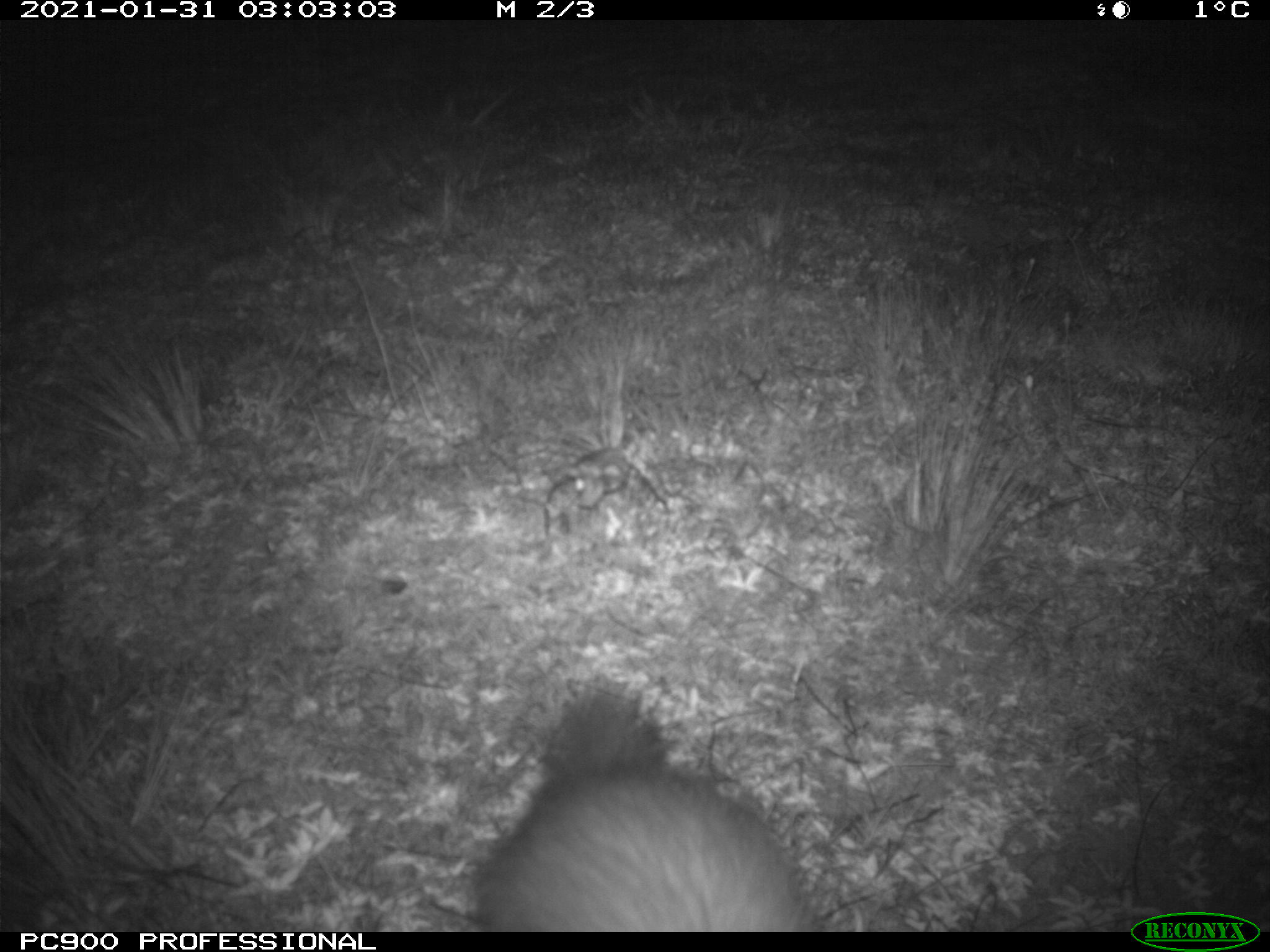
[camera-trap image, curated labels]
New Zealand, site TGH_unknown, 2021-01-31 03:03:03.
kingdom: Animalia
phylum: Chordata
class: Mammalia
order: Carnivora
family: Mustelidae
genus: Mustela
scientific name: Mustela furo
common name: ferret